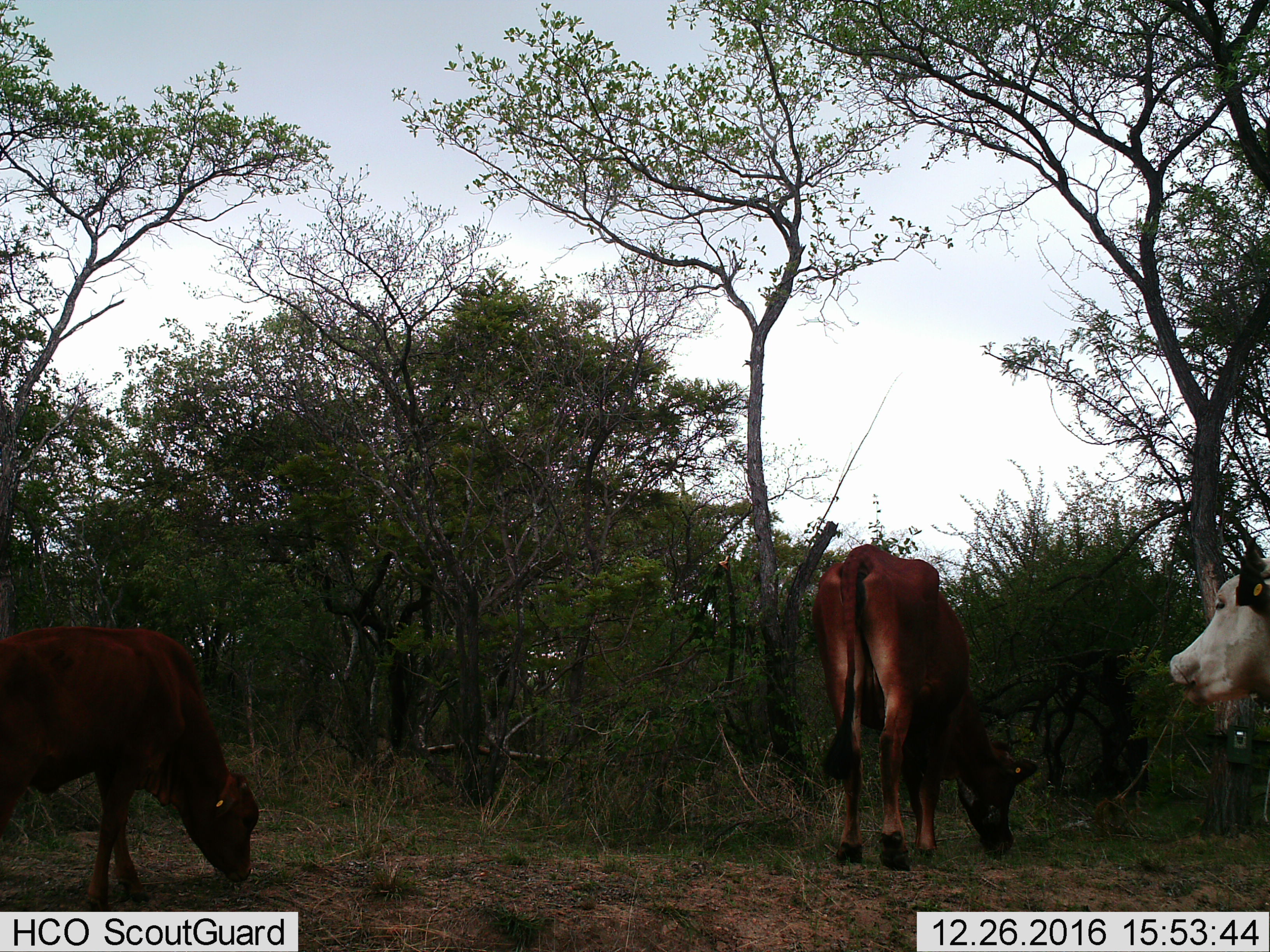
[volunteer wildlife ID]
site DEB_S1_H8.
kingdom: Animalia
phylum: Chordata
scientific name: Vertebrata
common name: domestic animal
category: domesticanimal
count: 3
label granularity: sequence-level